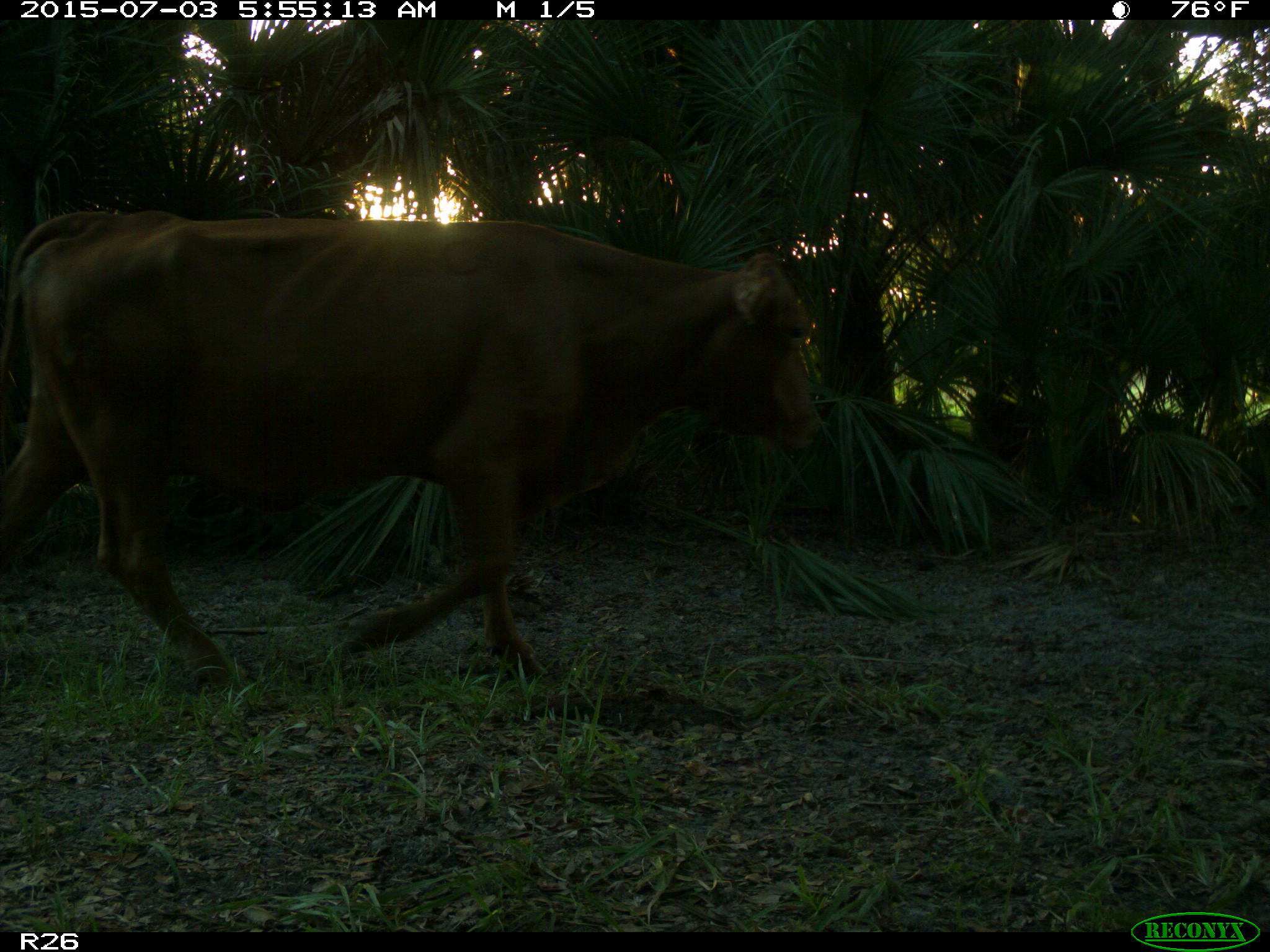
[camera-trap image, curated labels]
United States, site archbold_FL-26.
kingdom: Animalia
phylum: Chordata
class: Mammalia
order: Artiodactyla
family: Bovidae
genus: Bos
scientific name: Bos taurus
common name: domestic cow